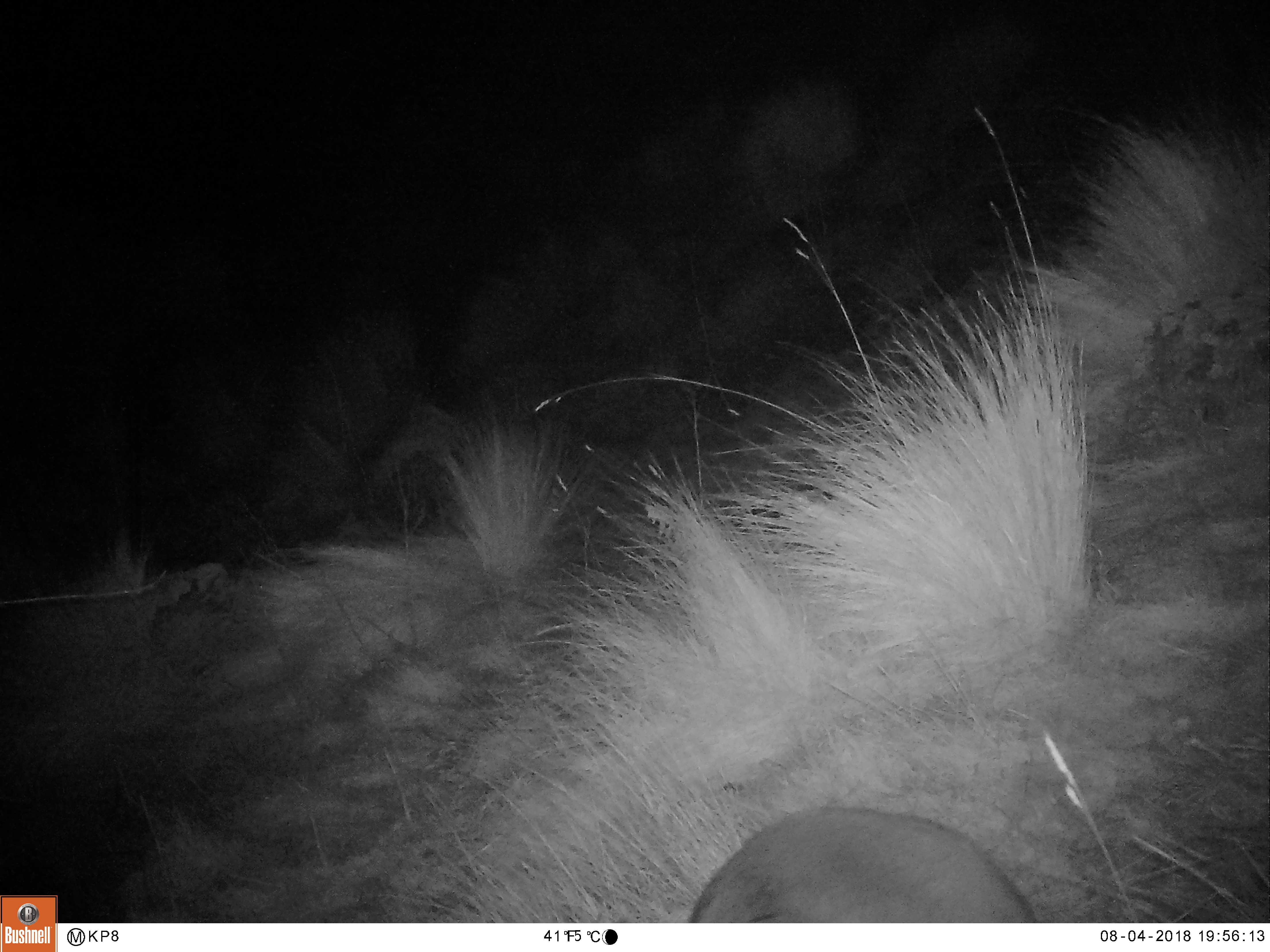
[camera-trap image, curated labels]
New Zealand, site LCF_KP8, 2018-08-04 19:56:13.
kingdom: Animalia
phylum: Chordata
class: Mammalia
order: Diprotodontia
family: Macropodidae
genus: Notamacropus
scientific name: Notamacropus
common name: wallaby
Wallaby (Notamacropus).